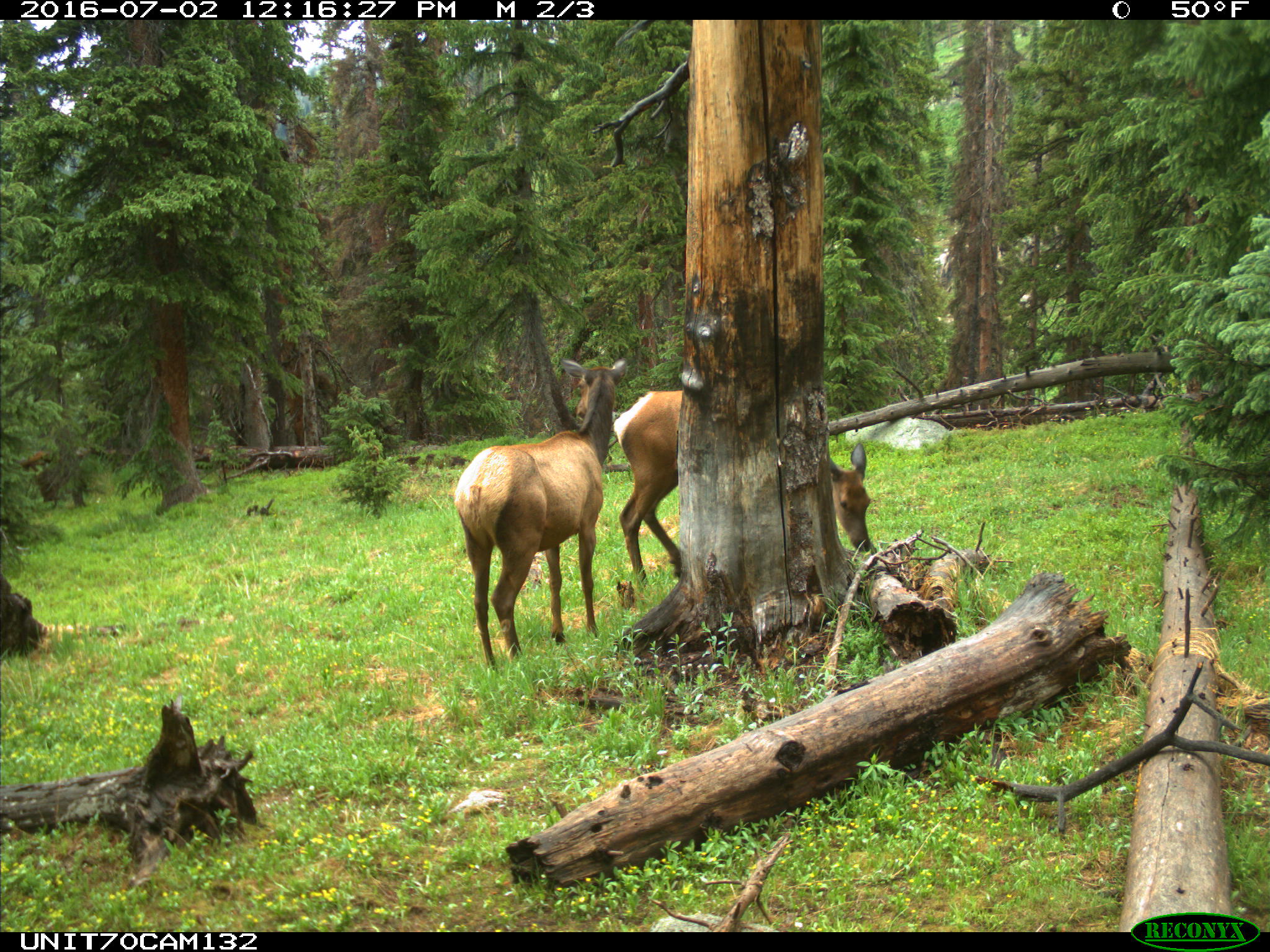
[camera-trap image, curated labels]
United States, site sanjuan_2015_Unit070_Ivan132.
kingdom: Animalia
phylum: Chordata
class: Mammalia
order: Artiodactyla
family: Cervidae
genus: Cervus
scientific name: Cervus elaphus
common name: red deer